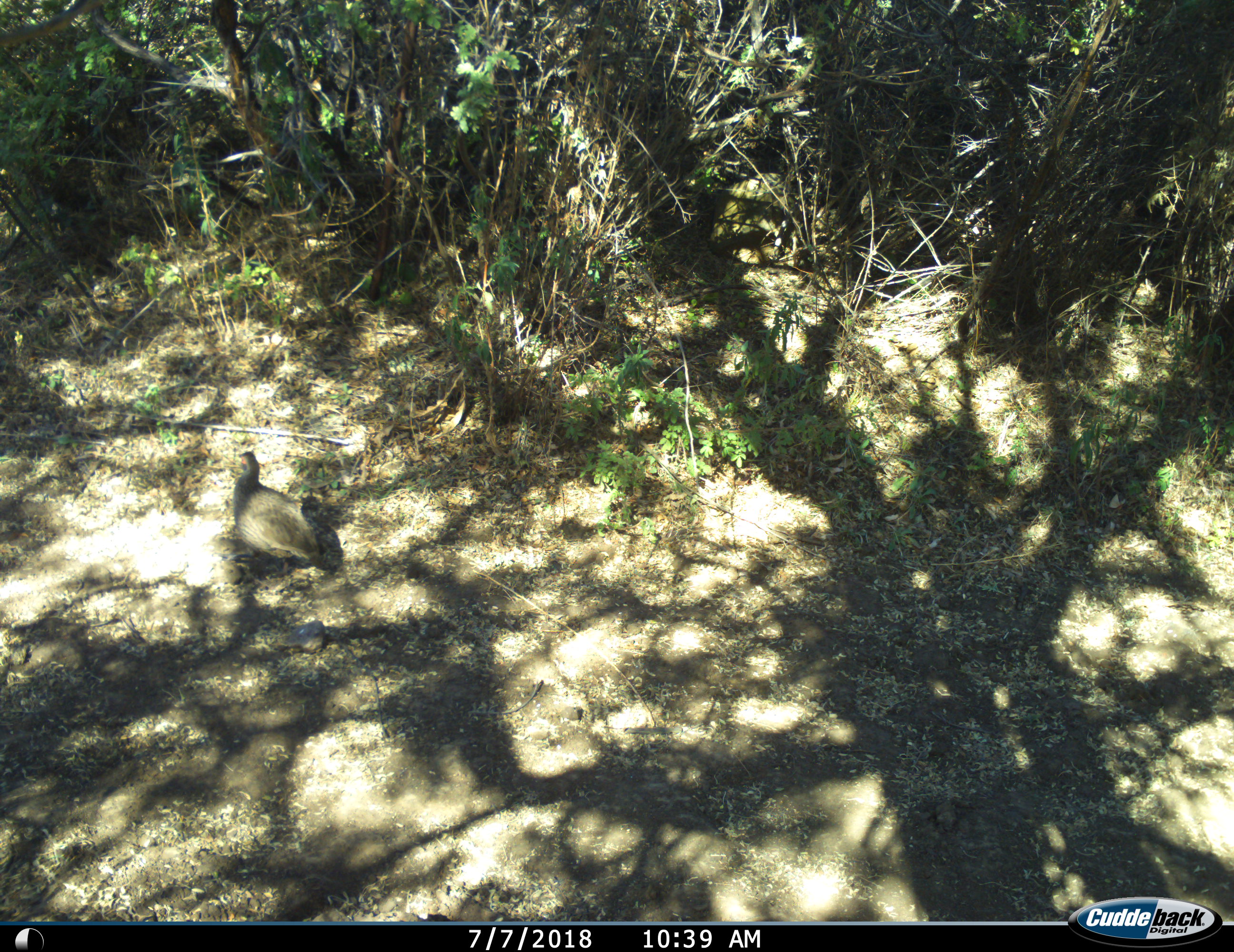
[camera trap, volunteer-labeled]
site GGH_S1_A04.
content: unidentified animal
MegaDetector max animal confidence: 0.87